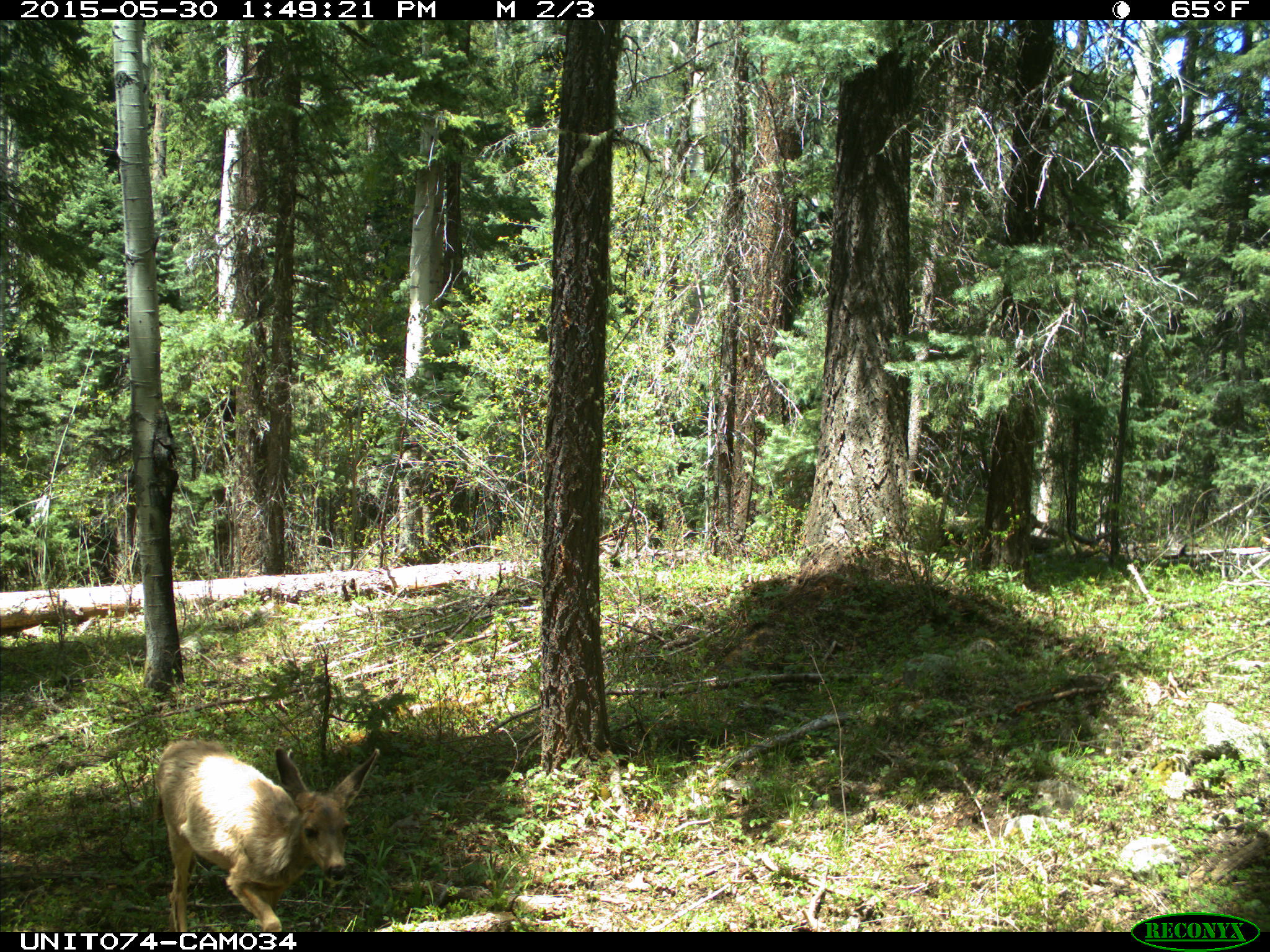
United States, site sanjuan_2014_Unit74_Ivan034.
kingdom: Animalia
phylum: Chordata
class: Mammalia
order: Artiodactyla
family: Cervidae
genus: Odocoileus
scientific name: Odocoileus hemionus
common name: mule deer